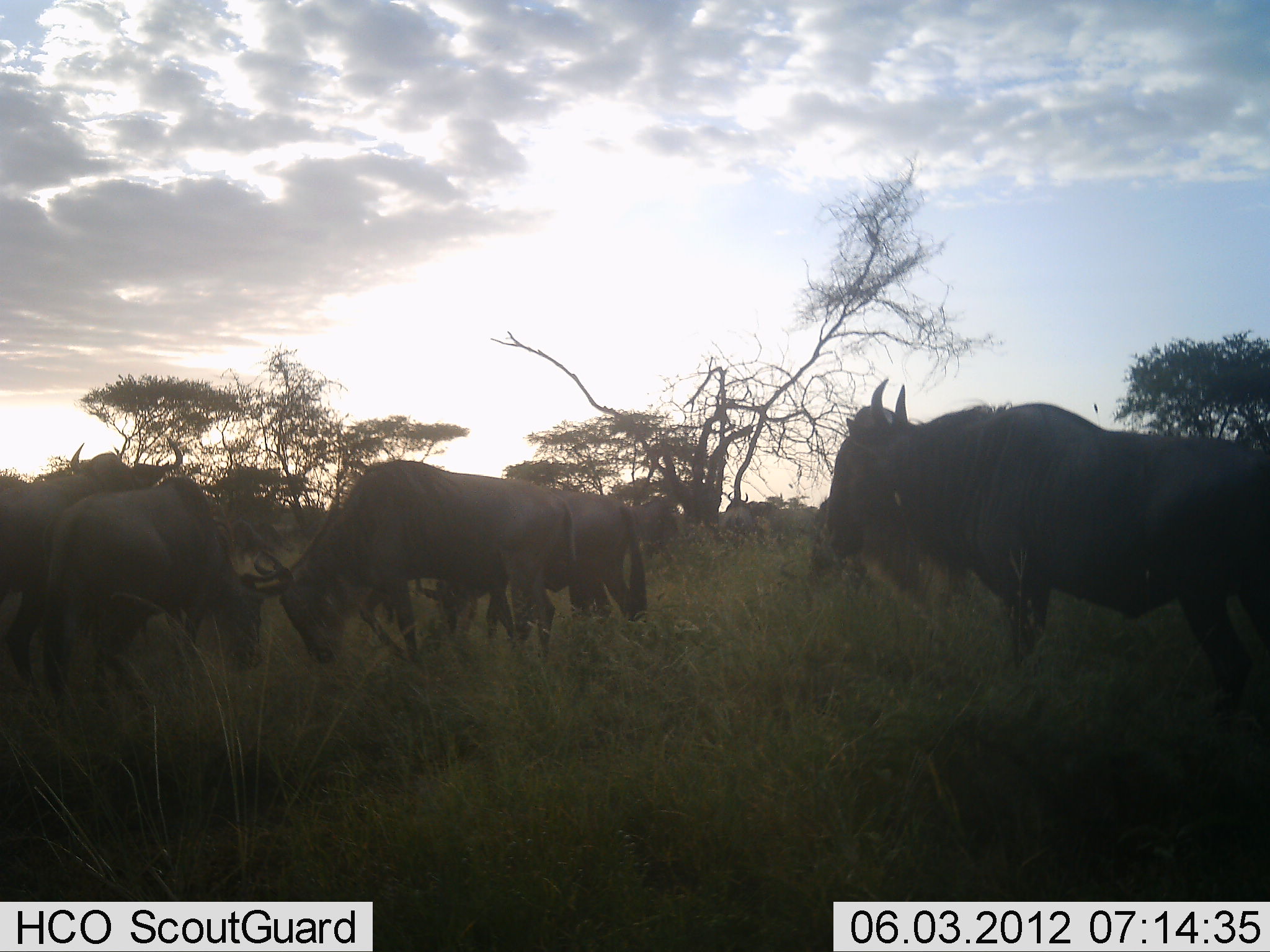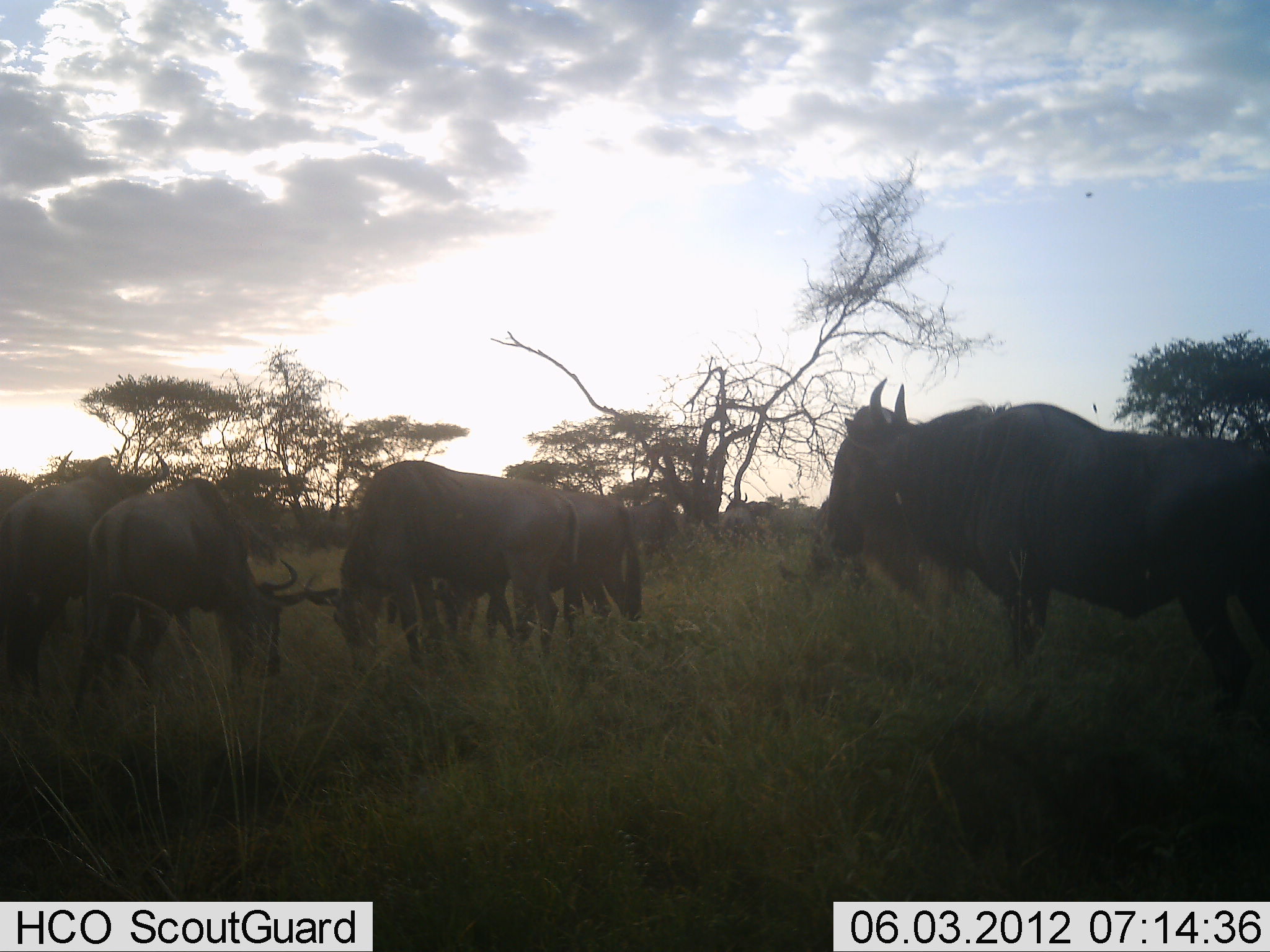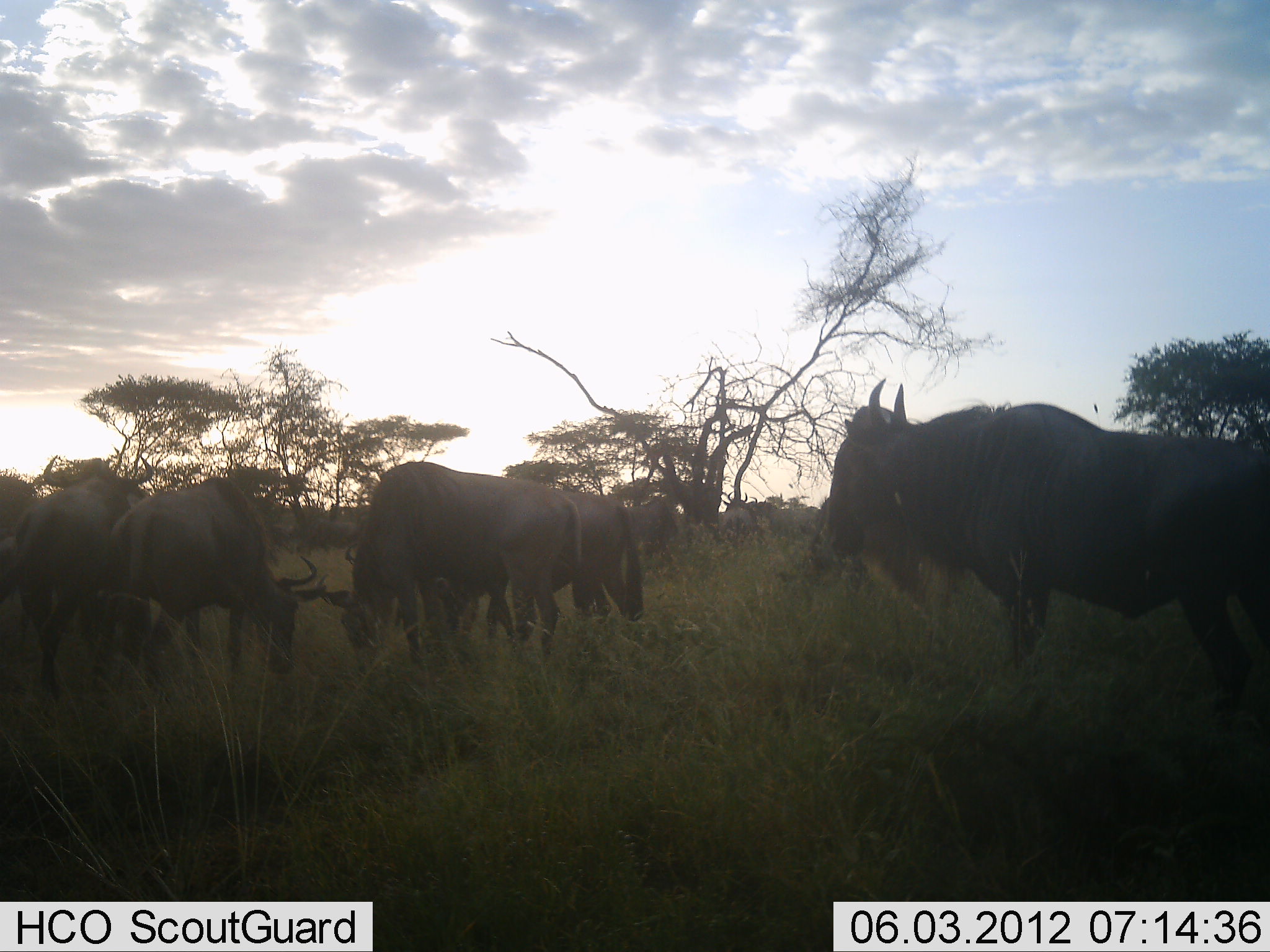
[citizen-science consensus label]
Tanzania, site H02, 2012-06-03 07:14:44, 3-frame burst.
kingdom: Animalia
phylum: Chordata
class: Mammalia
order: Artiodactyla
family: Bovidae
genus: Connochaetes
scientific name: Connochaetes taurinus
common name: blue wildebeest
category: wildebeest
Wildebeest (blue wildebeest) (Connochaetes taurinus), count 8. Behavior (volunteer vote fractions): standing 80%, resting 10%, moving 20%, interacting 50%. Young present (vote fraction): 0%. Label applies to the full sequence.